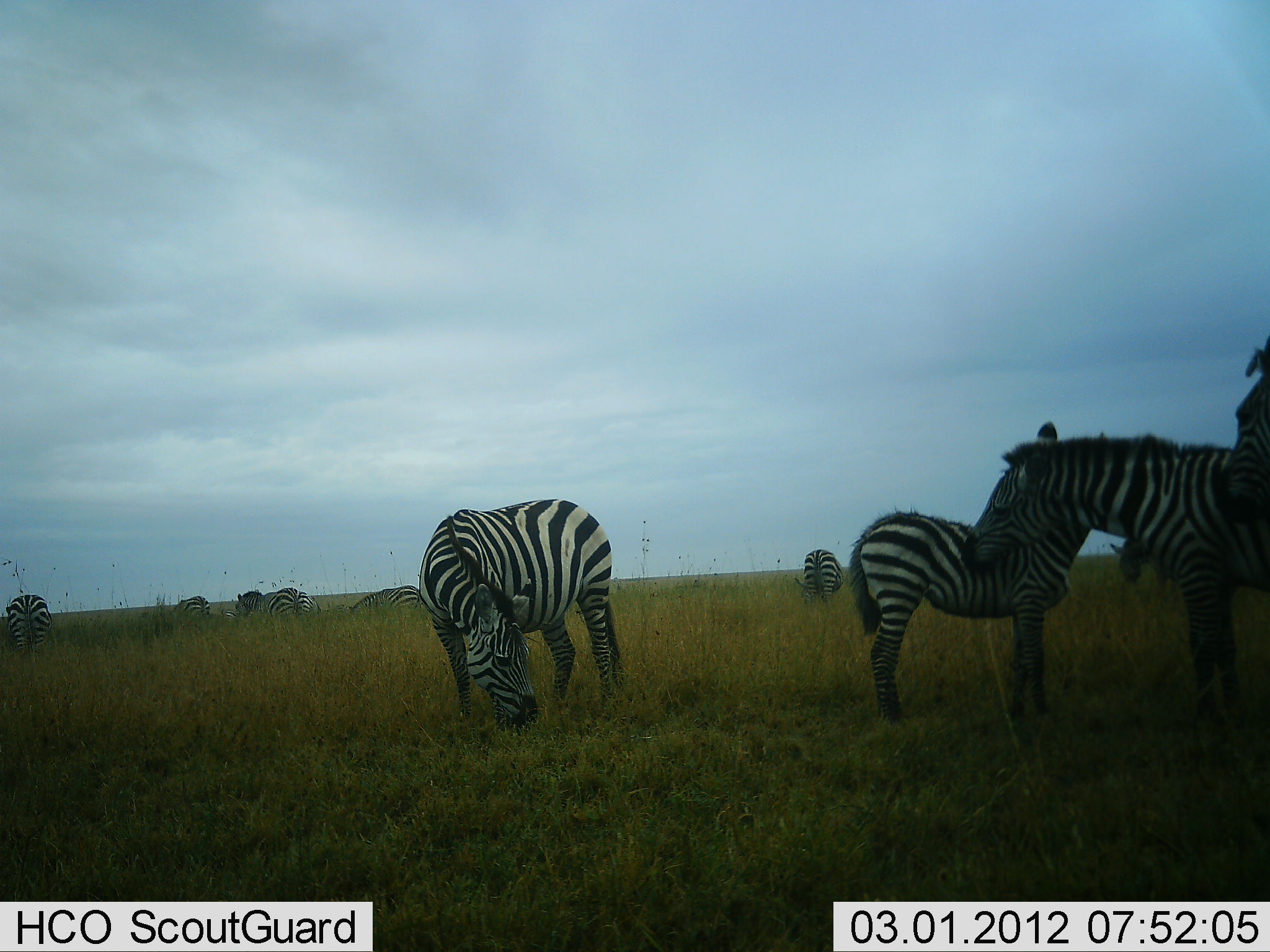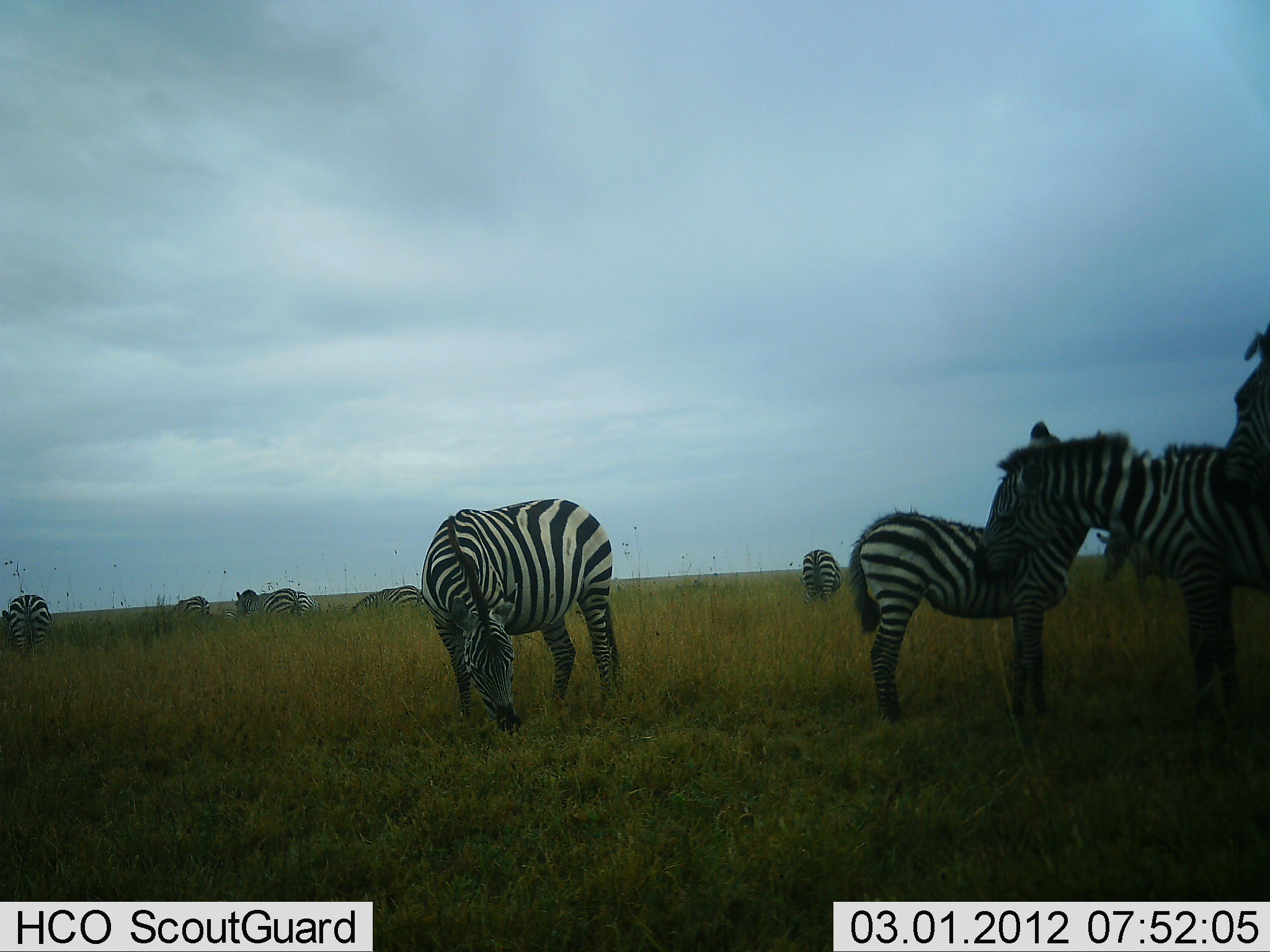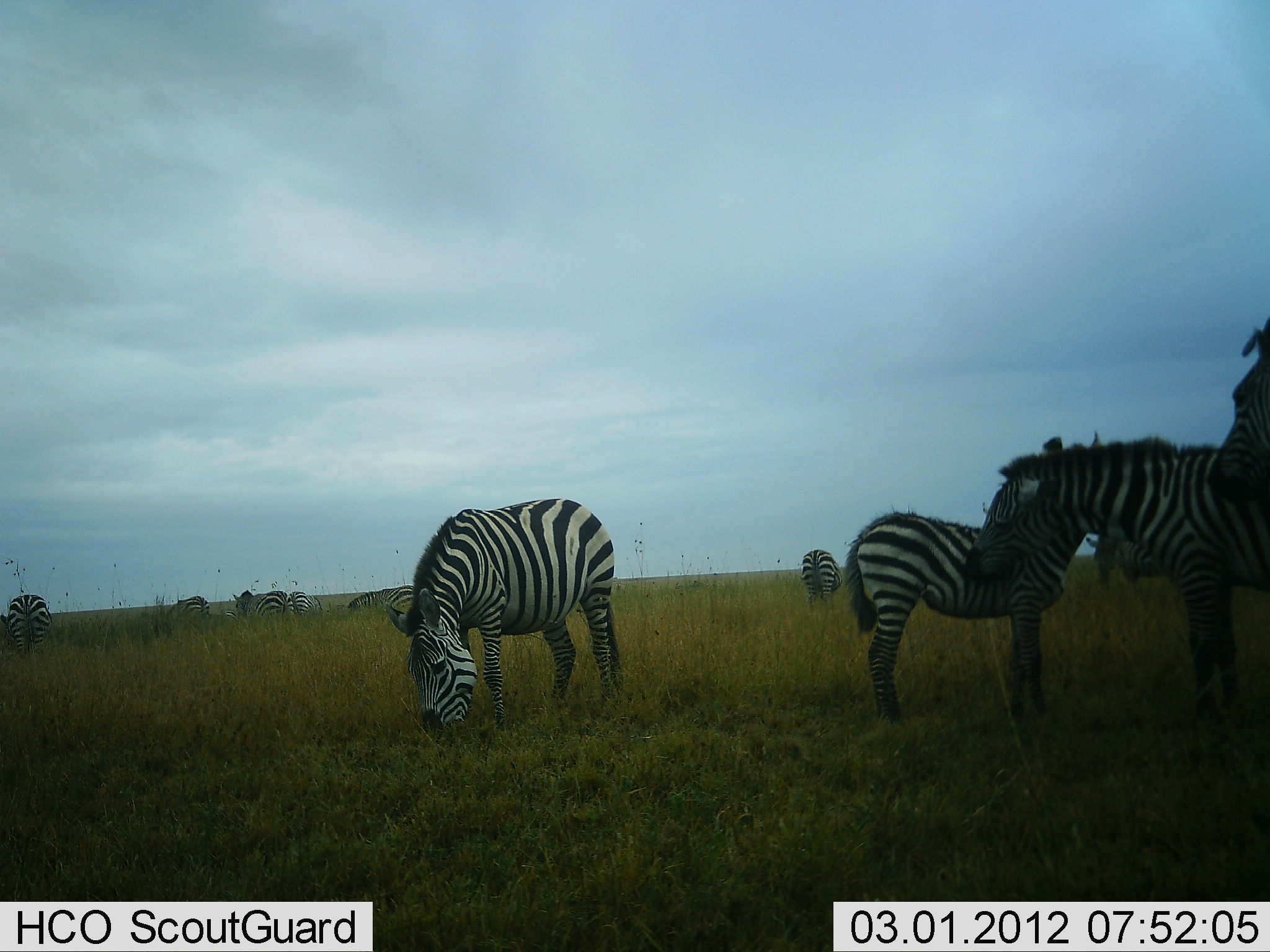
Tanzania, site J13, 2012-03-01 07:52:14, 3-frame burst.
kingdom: Animalia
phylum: Chordata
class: Mammalia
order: Perissodactyla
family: Equidae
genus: Equus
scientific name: Equus quagga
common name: plains zebra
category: zebra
Zebra (plains zebra) (Equus quagga), count 10. Behavior (volunteer vote fractions): standing 71%, resting 4%, moving 14%, interacting 29%. Young present (vote fraction): 36%. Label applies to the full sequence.